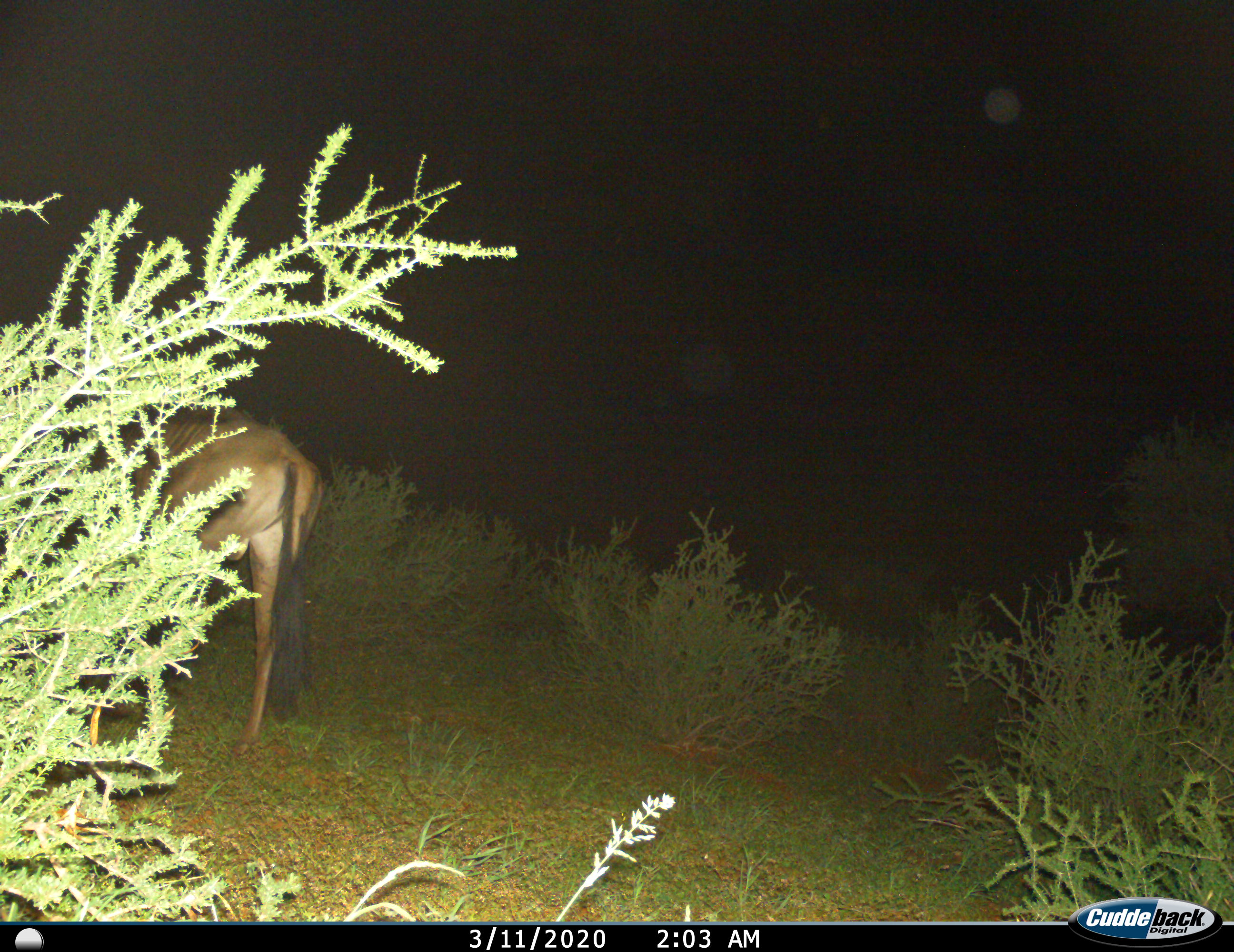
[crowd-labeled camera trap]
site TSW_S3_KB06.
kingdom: Animalia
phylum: Chordata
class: Mammalia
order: Artiodactyla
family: Bovidae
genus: Connochaetes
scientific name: Connochaetes taurinus taurinus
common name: blue wildebeest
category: wildebeestblue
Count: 1.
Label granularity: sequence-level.